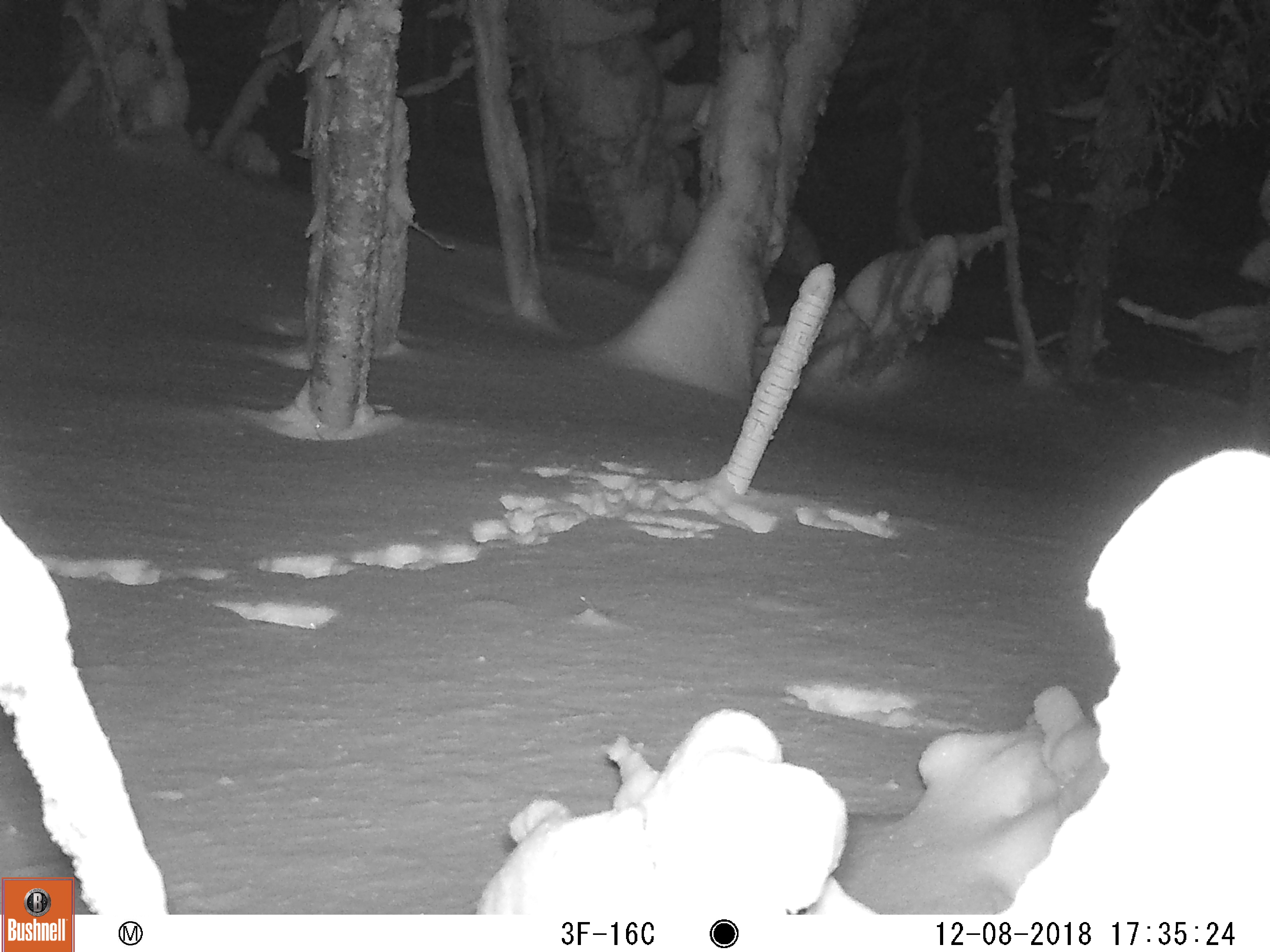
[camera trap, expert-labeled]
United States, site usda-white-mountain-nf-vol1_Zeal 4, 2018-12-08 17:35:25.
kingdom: Animalia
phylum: Chordata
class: Mammalia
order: Lagomorpha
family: Leporidae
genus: Lepus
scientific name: Lepus americanus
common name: snowshoe hare